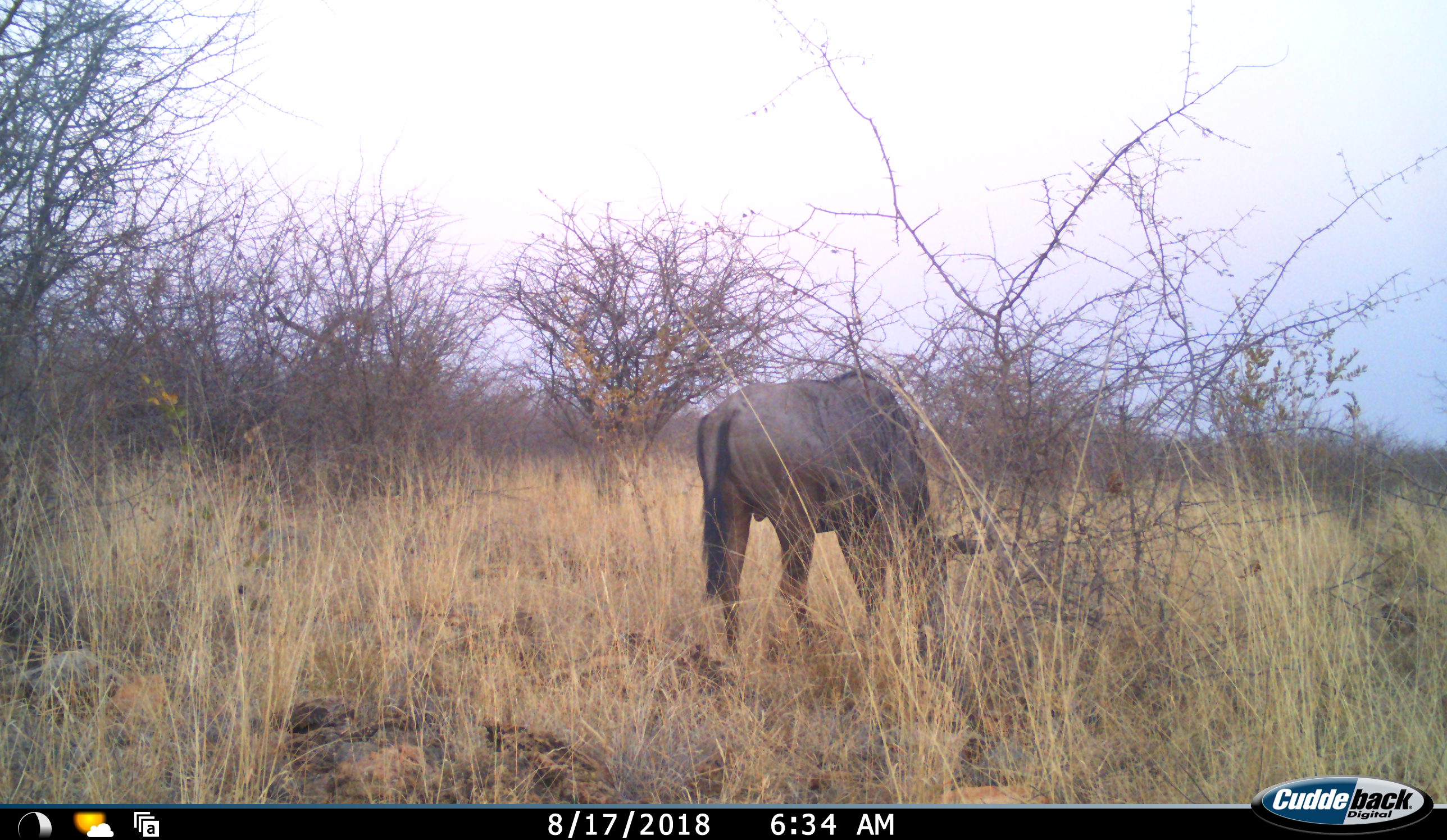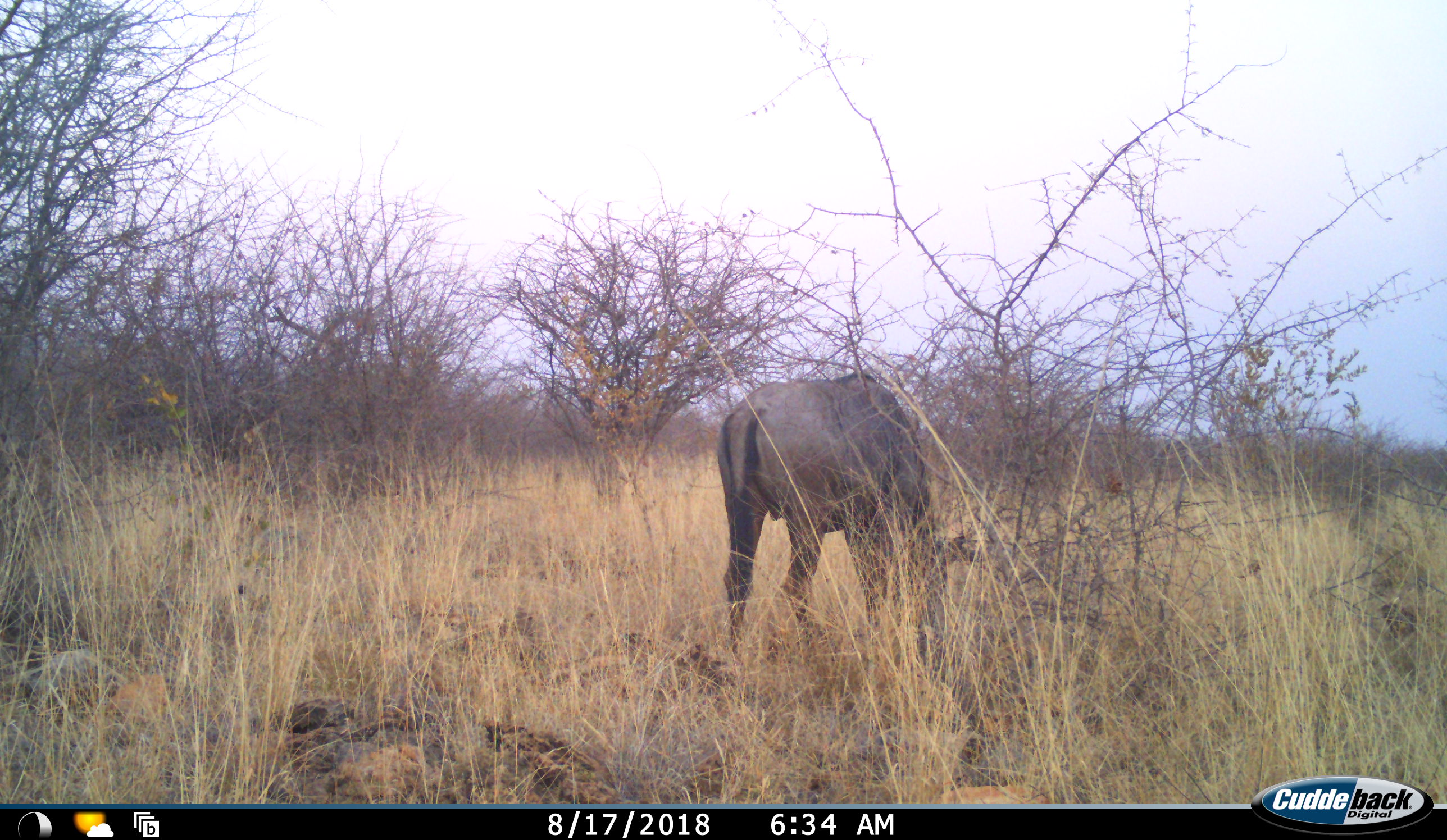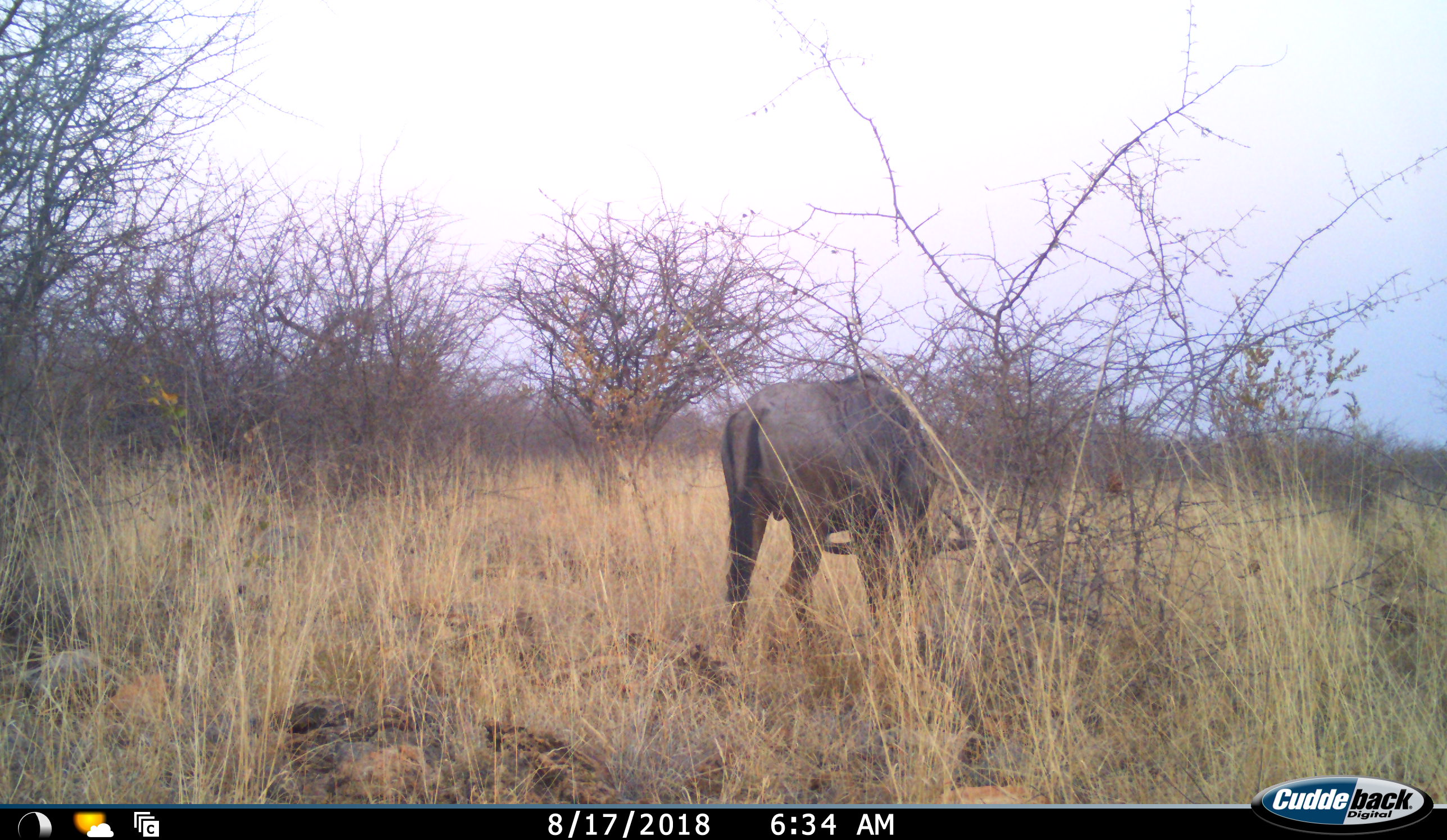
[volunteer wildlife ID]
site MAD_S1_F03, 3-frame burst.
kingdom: Animalia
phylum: Chordata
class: Mammalia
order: Artiodactyla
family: Bovidae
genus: Connochaetes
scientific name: Connochaetes taurinus taurinus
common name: blue wildebeest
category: wildebeestblue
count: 1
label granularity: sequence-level